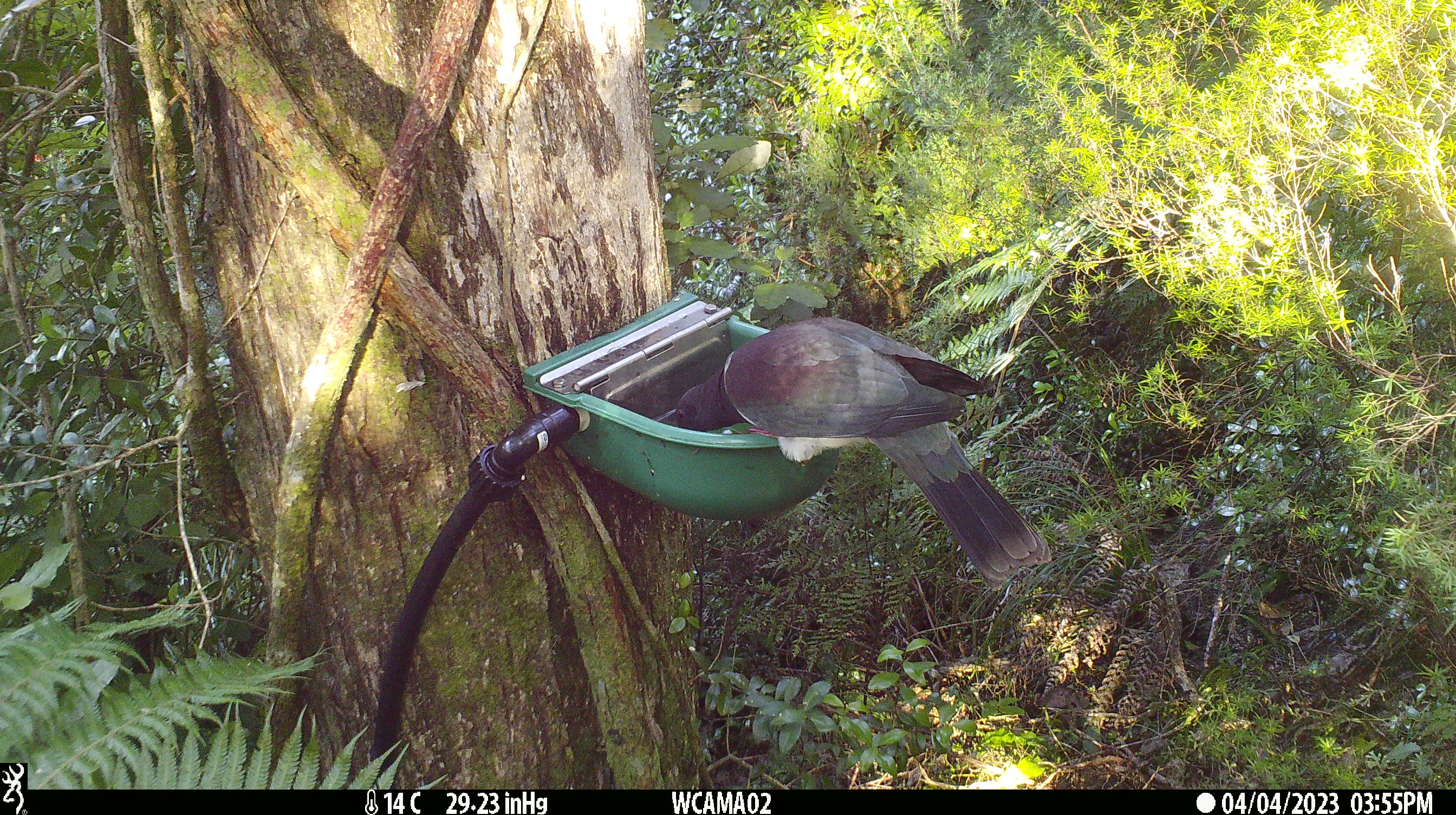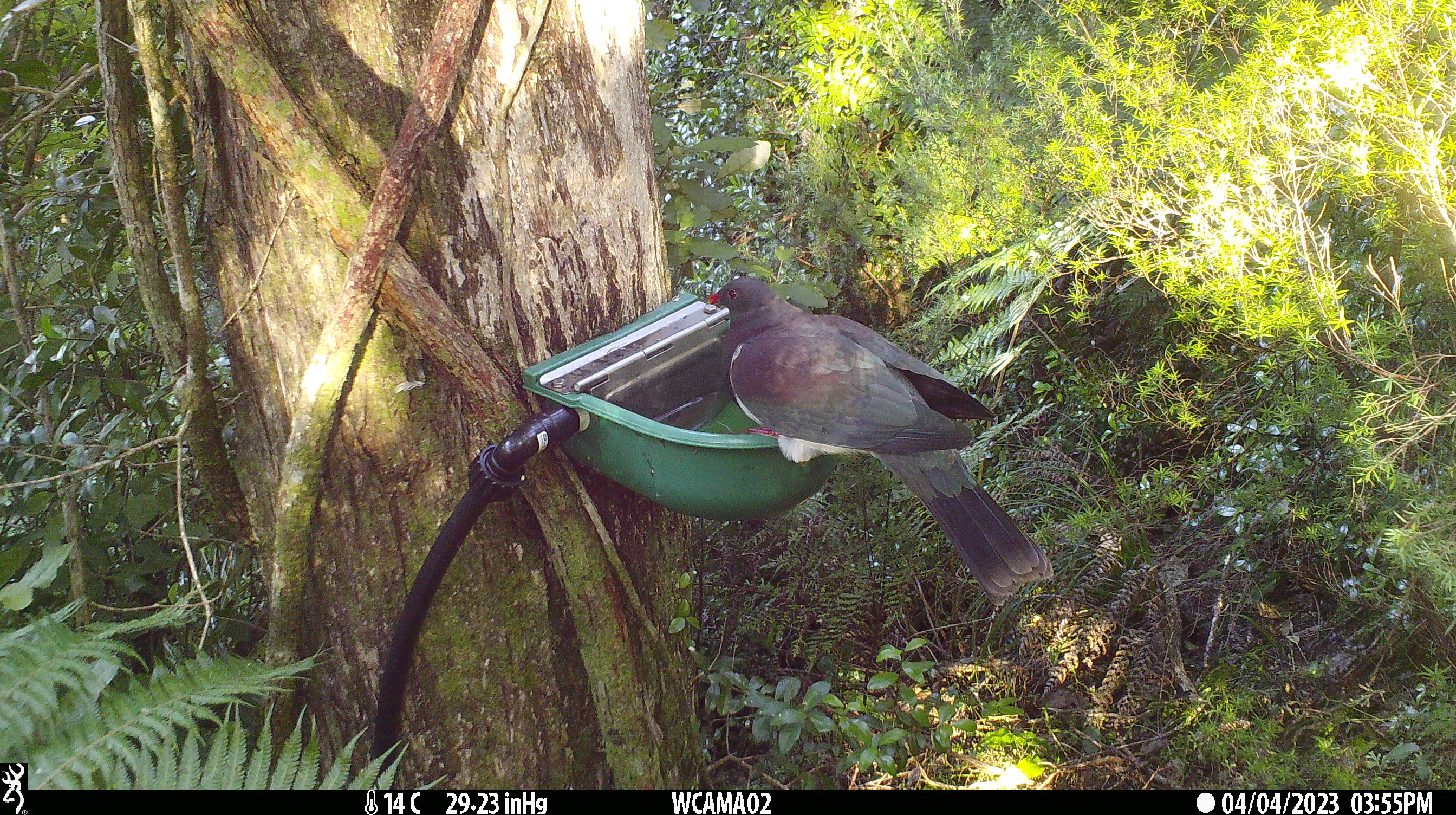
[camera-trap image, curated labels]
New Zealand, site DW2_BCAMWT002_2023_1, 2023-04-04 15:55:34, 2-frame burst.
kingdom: Animalia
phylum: Chordata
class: Aves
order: Columbiformes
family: Columbidae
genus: Hemiphaga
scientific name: Hemiphaga novaeseelandiae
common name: new zealand pigeon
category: kereru